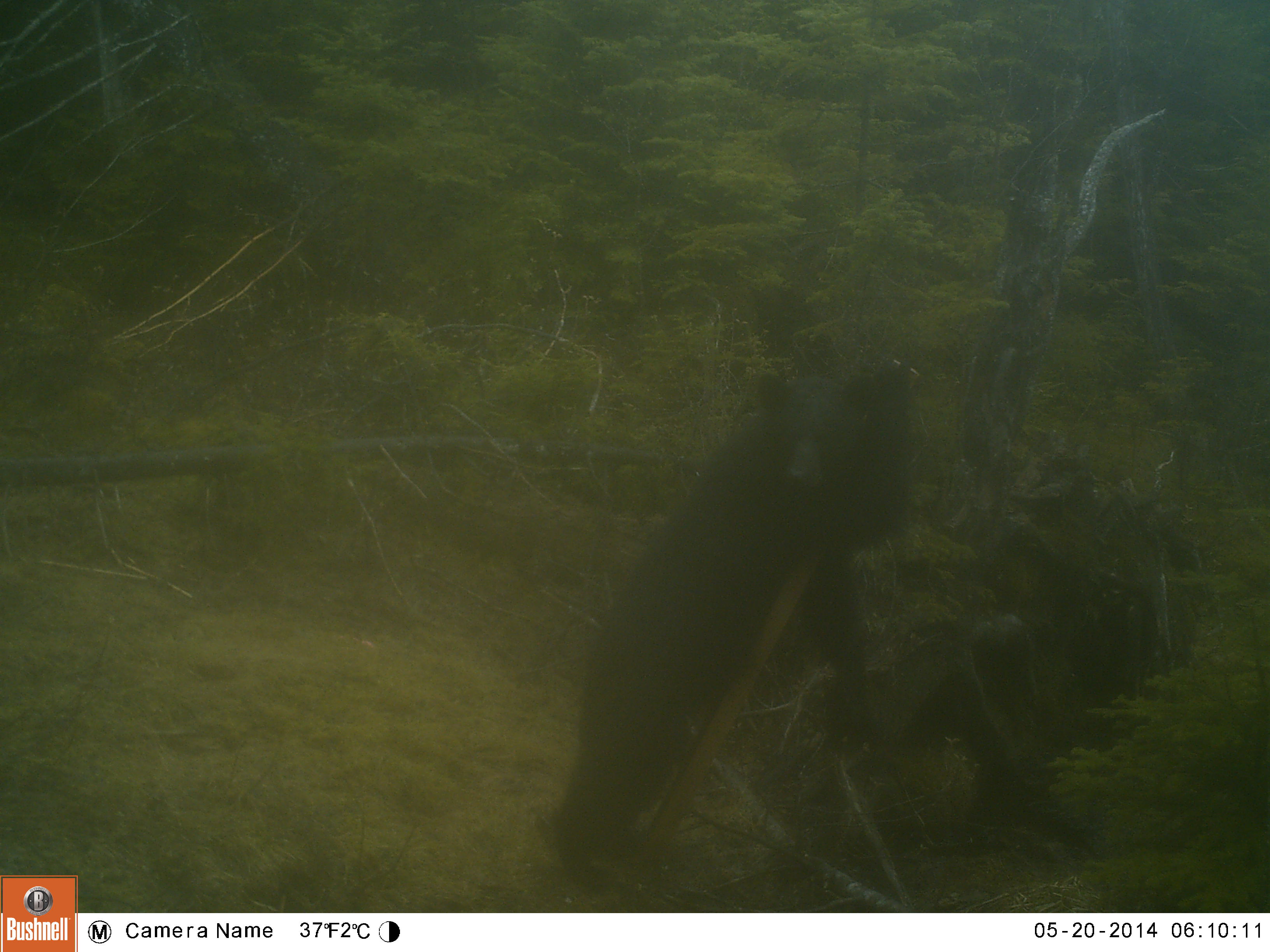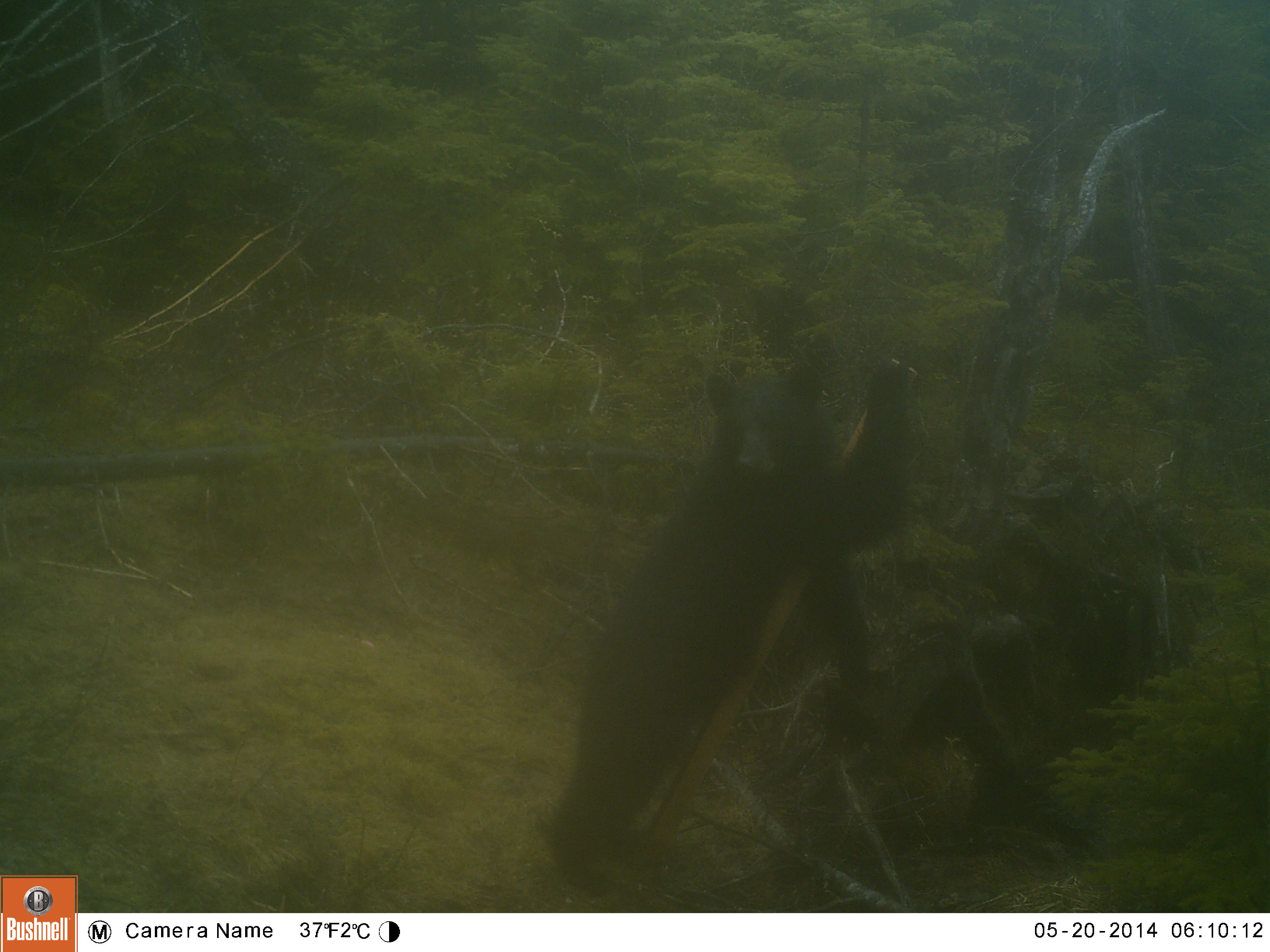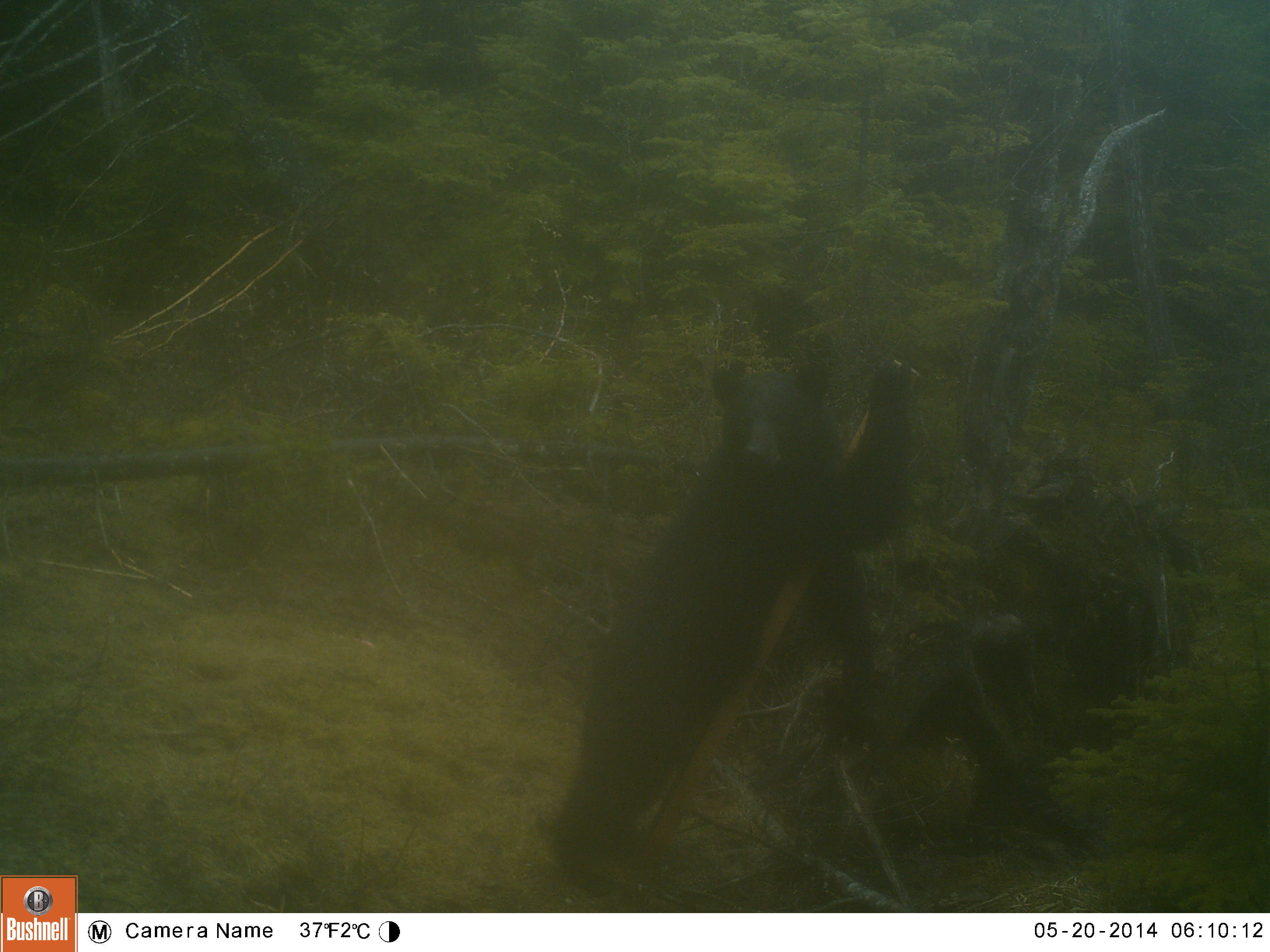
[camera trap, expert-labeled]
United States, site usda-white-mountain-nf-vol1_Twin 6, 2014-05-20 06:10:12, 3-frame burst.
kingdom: Animalia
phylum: Chordata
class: Mammalia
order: Carnivora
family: Ursidae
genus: Ursus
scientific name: Ursus americanus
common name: black bear